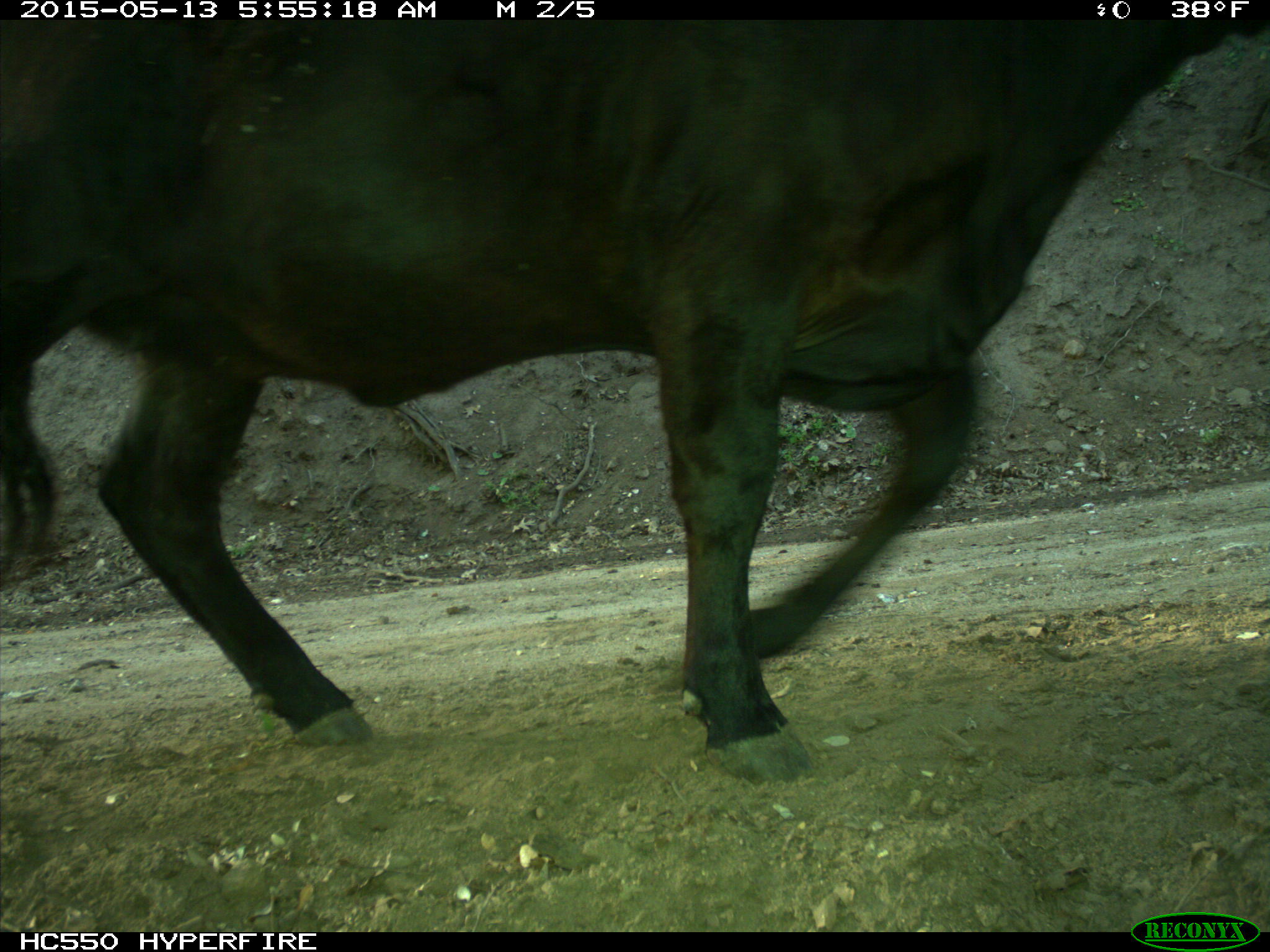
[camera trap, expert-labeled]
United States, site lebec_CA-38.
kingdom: Animalia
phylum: Chordata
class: Mammalia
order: Artiodactyla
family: Bovidae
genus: Bos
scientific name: Bos taurus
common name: domestic cow